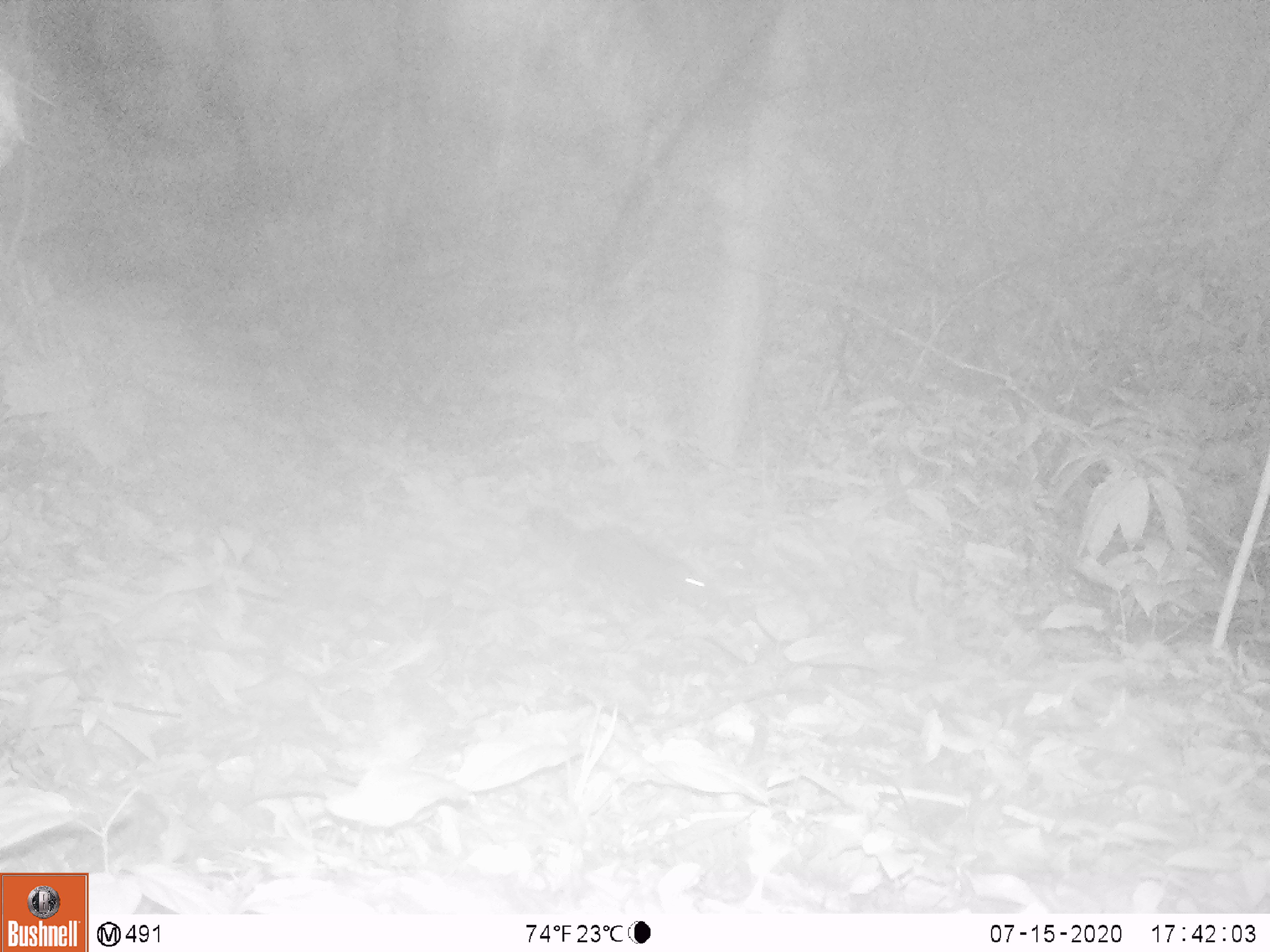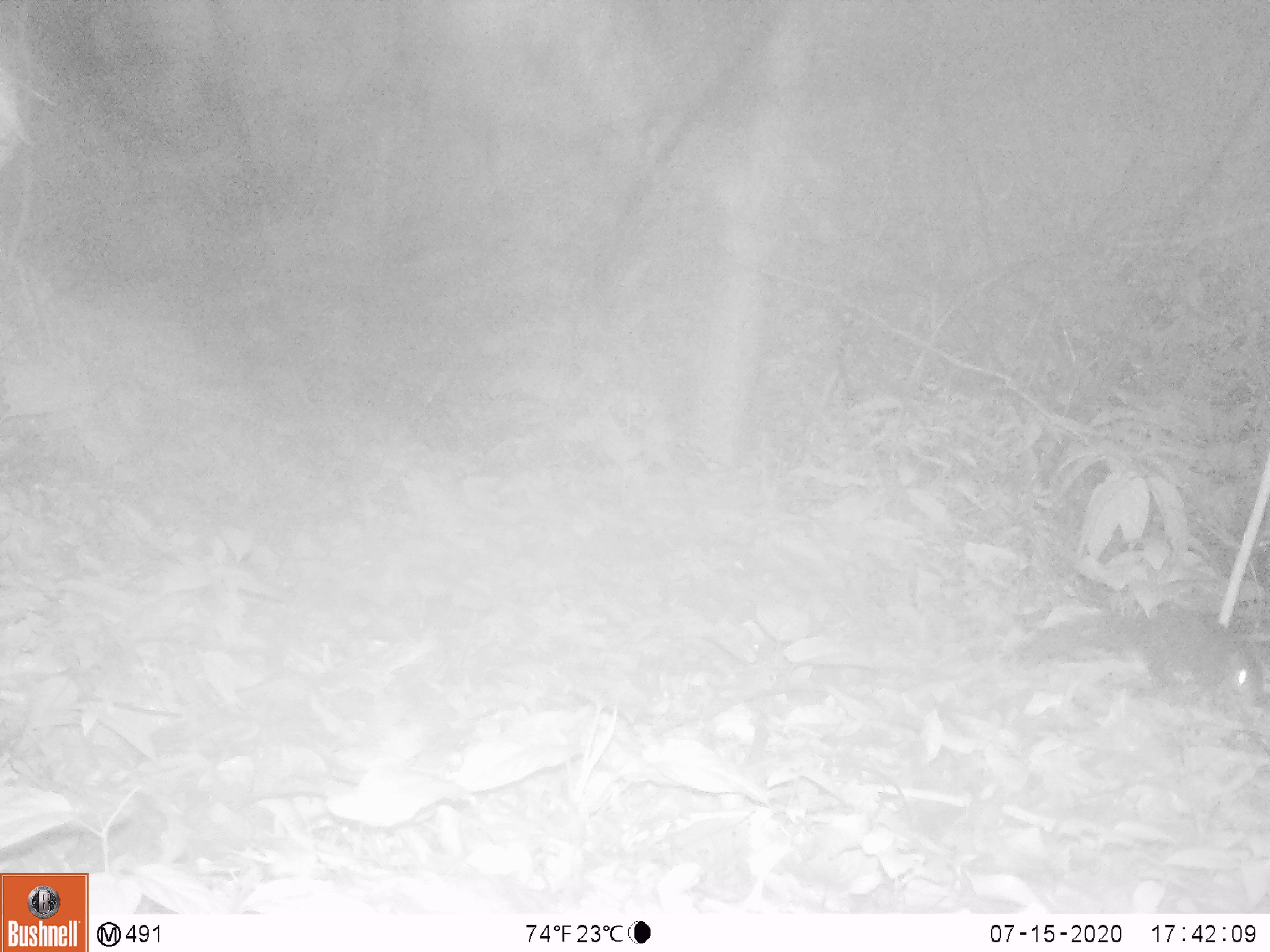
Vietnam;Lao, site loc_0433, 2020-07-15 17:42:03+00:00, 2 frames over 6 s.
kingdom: Animalia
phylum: Chordata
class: Mammalia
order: Rodentia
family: Sciuridae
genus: Sciurus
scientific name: Sciurus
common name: squirrel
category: unidentified squirrel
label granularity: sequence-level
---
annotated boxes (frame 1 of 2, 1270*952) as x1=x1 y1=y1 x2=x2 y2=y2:
unidentified squirrel: x1=574 y1=521 x2=717 y2=612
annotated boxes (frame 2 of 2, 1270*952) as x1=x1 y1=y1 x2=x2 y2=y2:
unidentified squirrel: x1=1023 y1=604 x2=1264 y2=718